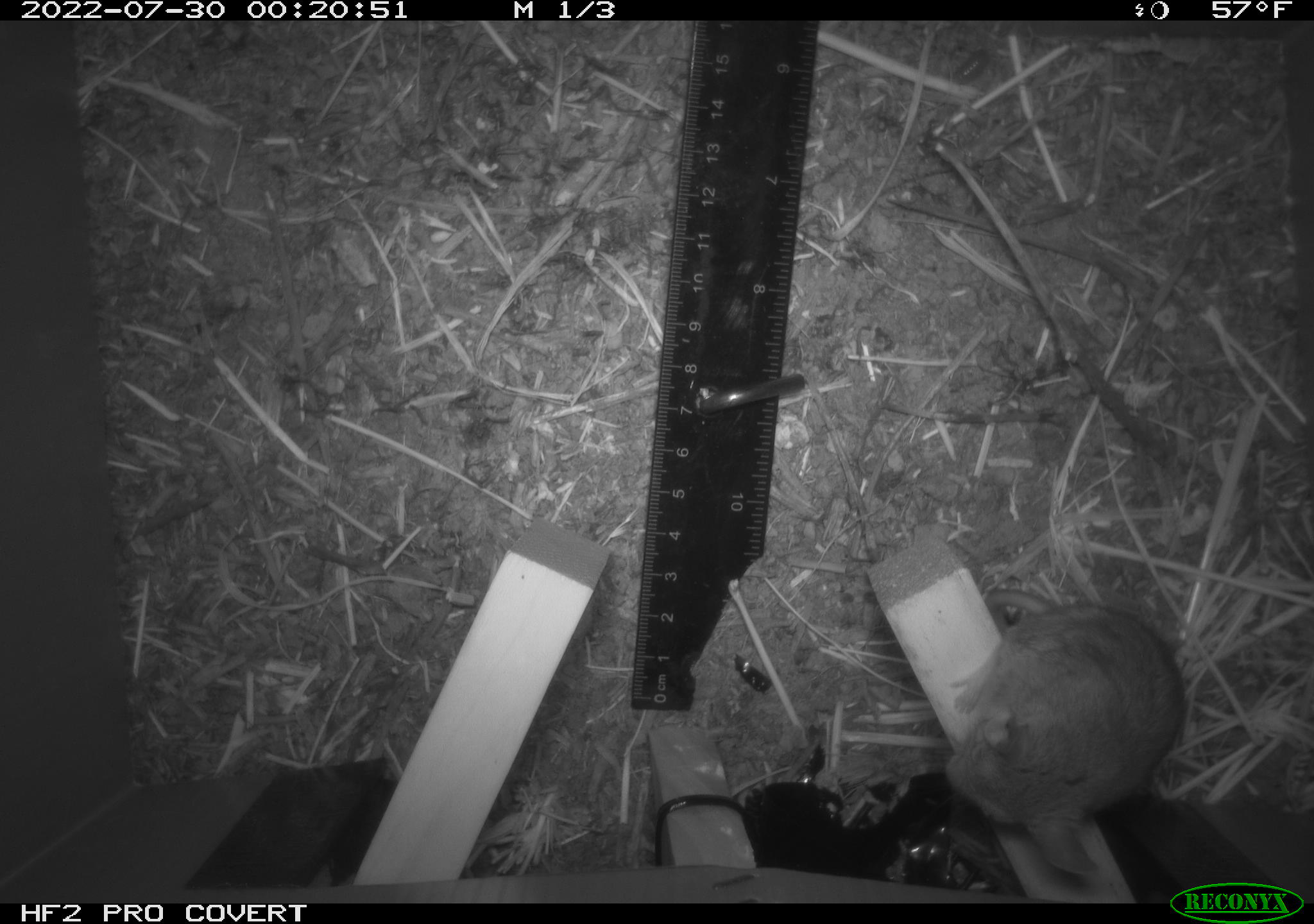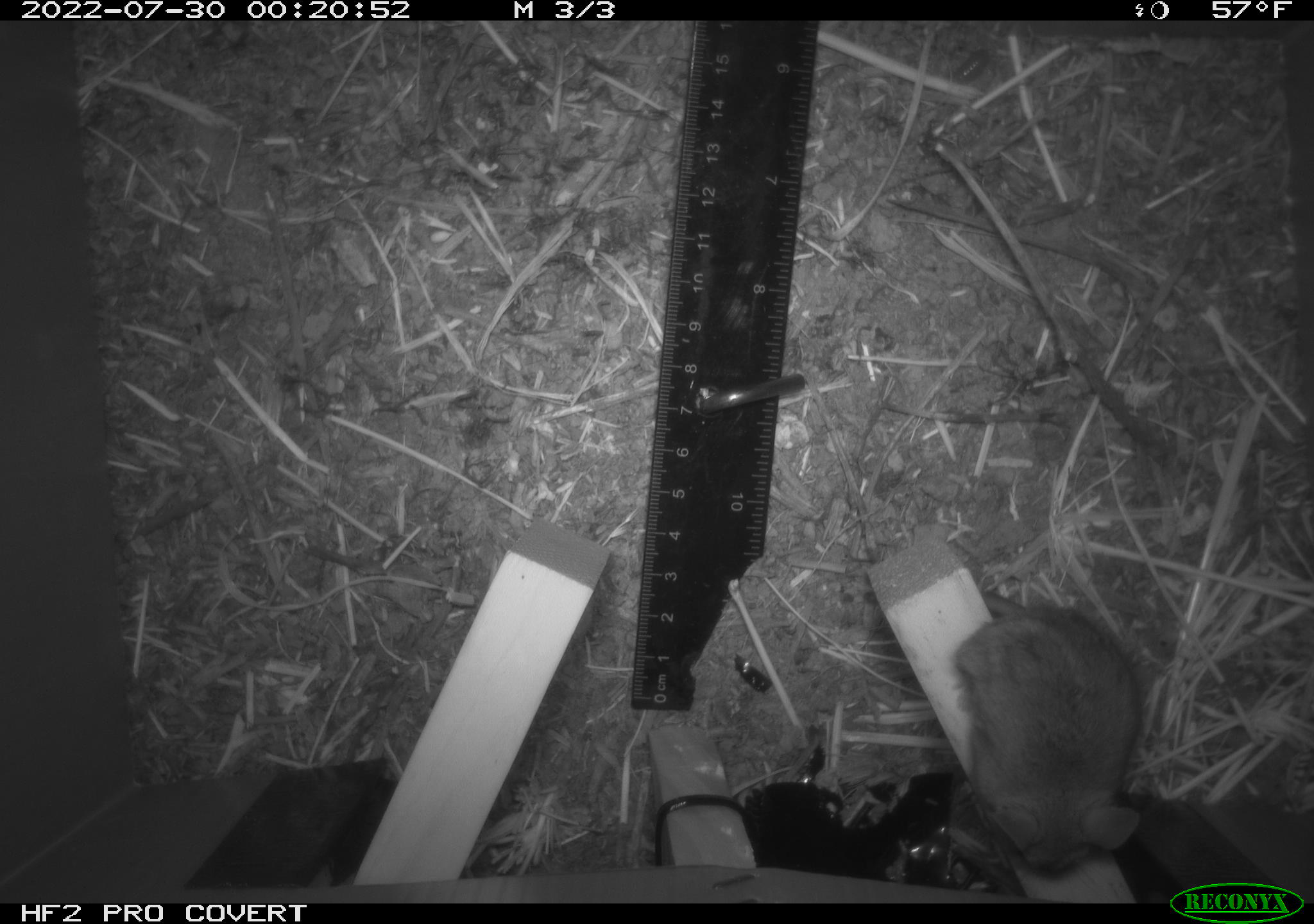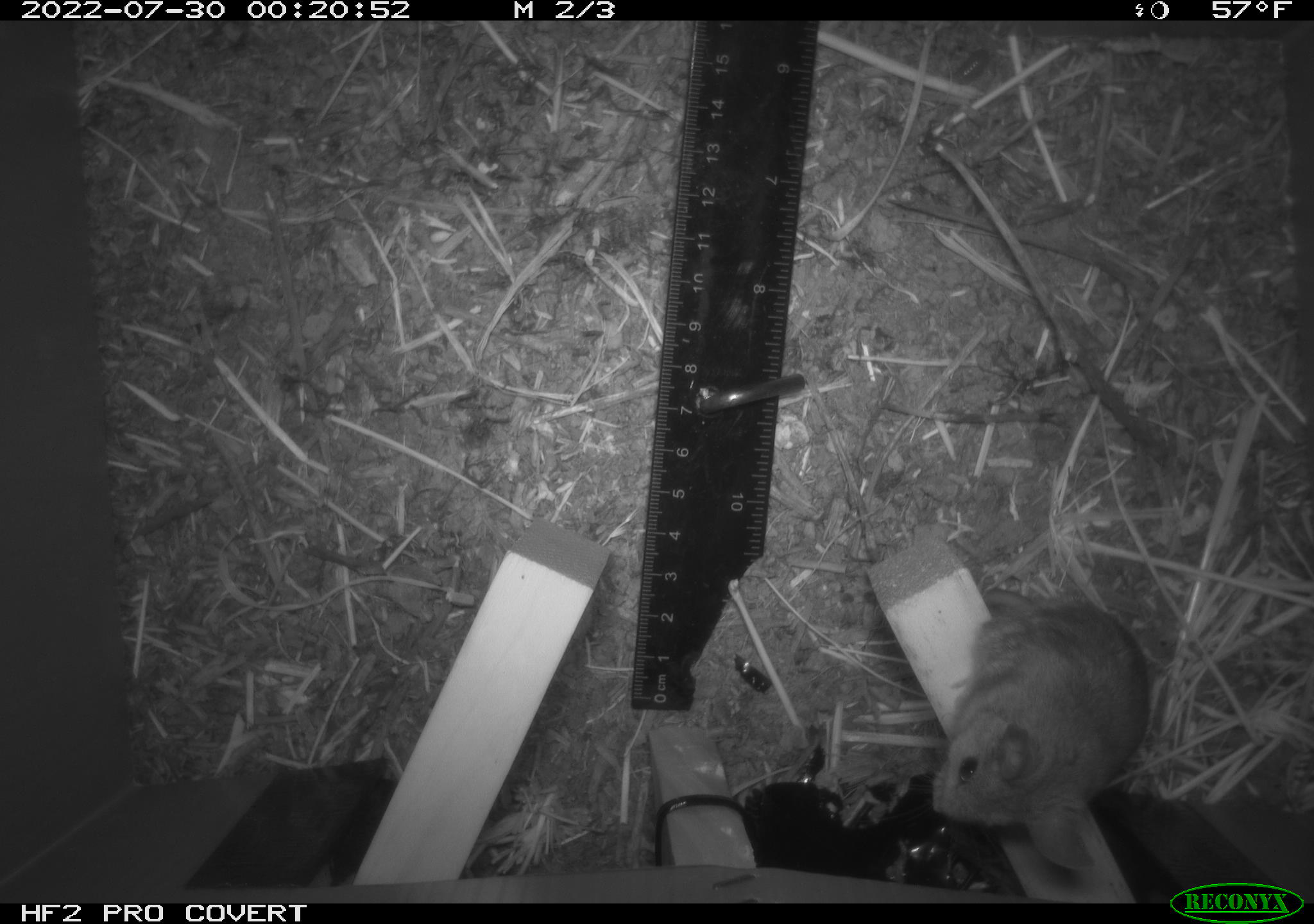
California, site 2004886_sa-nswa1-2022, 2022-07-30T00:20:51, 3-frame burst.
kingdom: Animalia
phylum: Chordata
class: Mammalia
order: Rodentia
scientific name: Rodentia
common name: mouse species